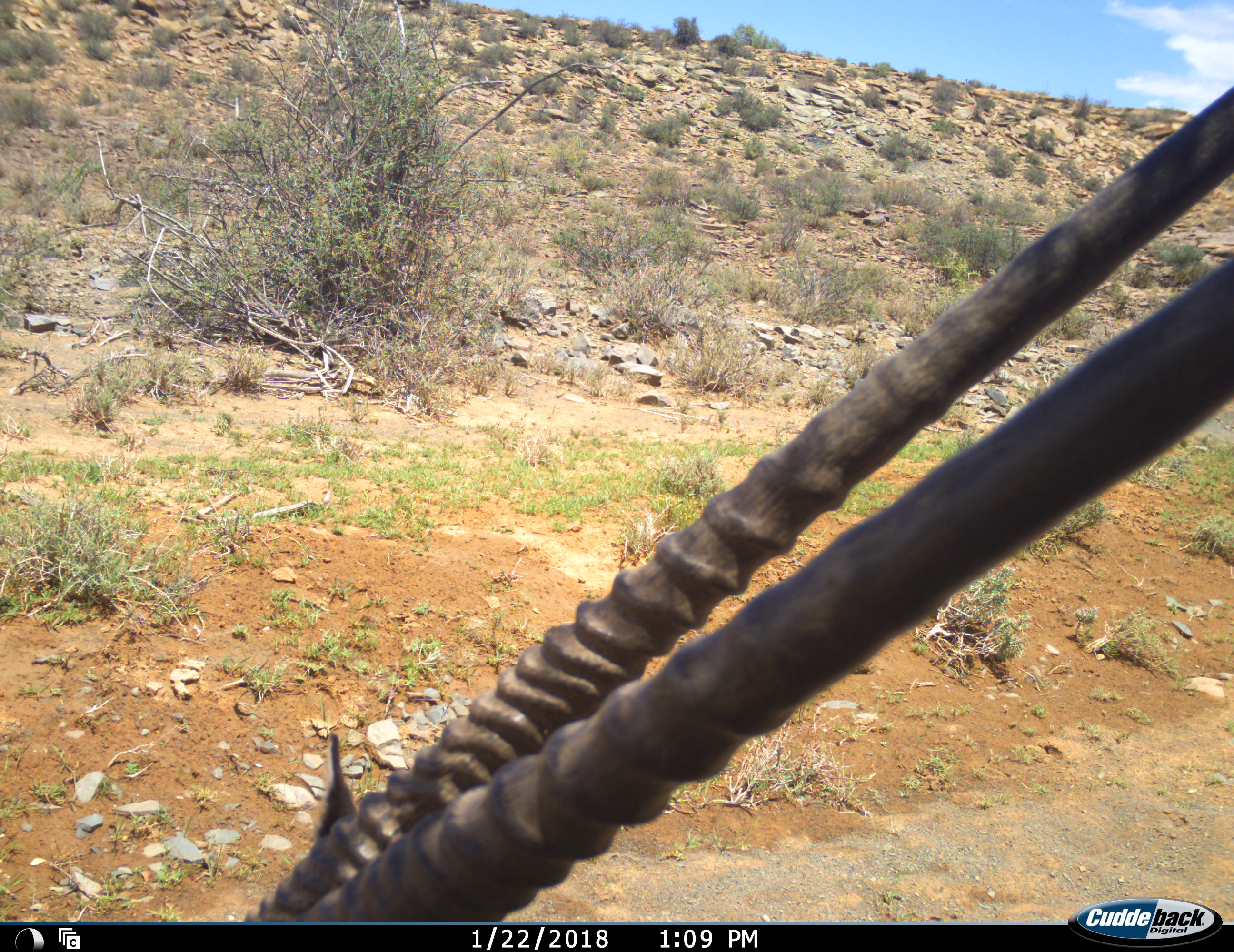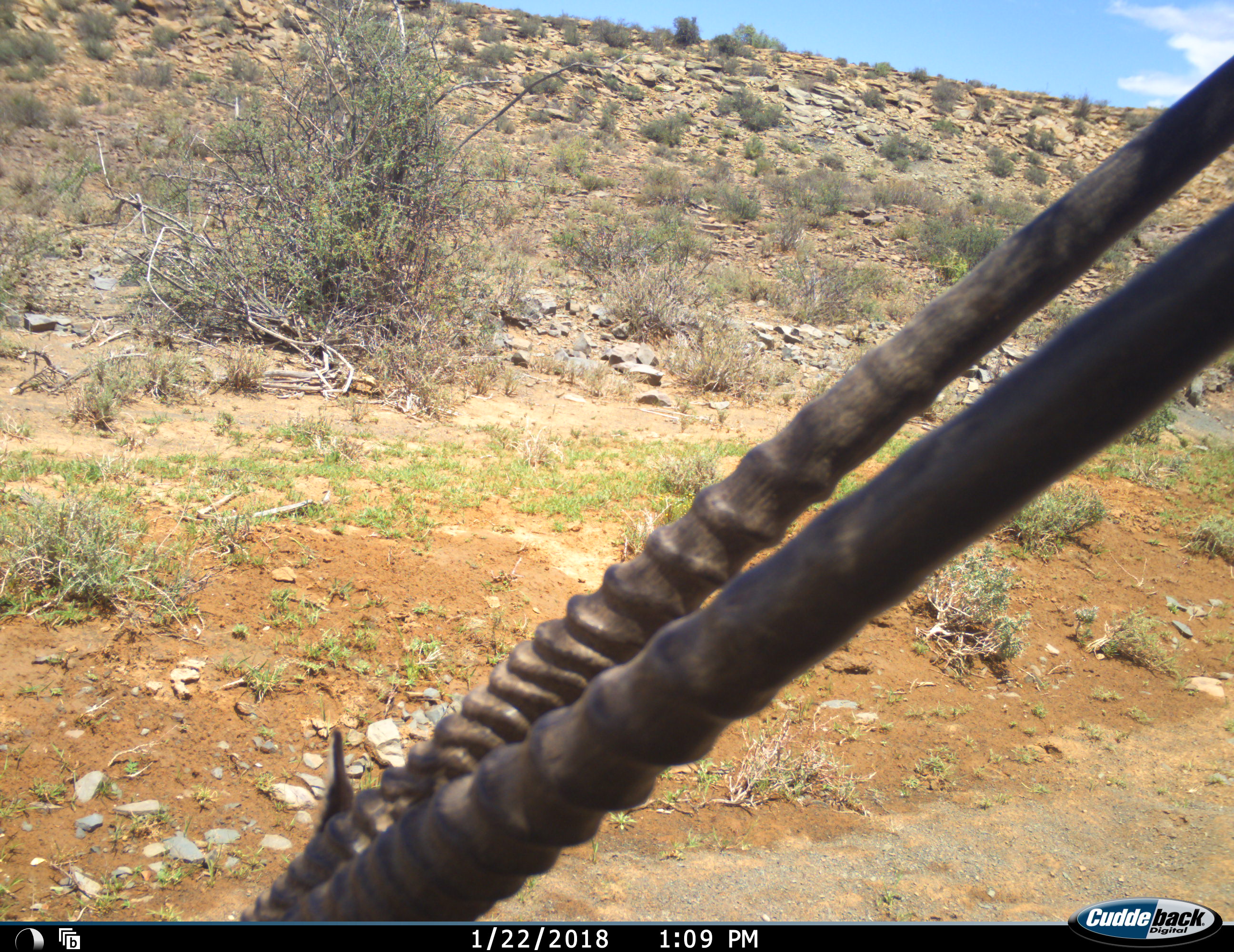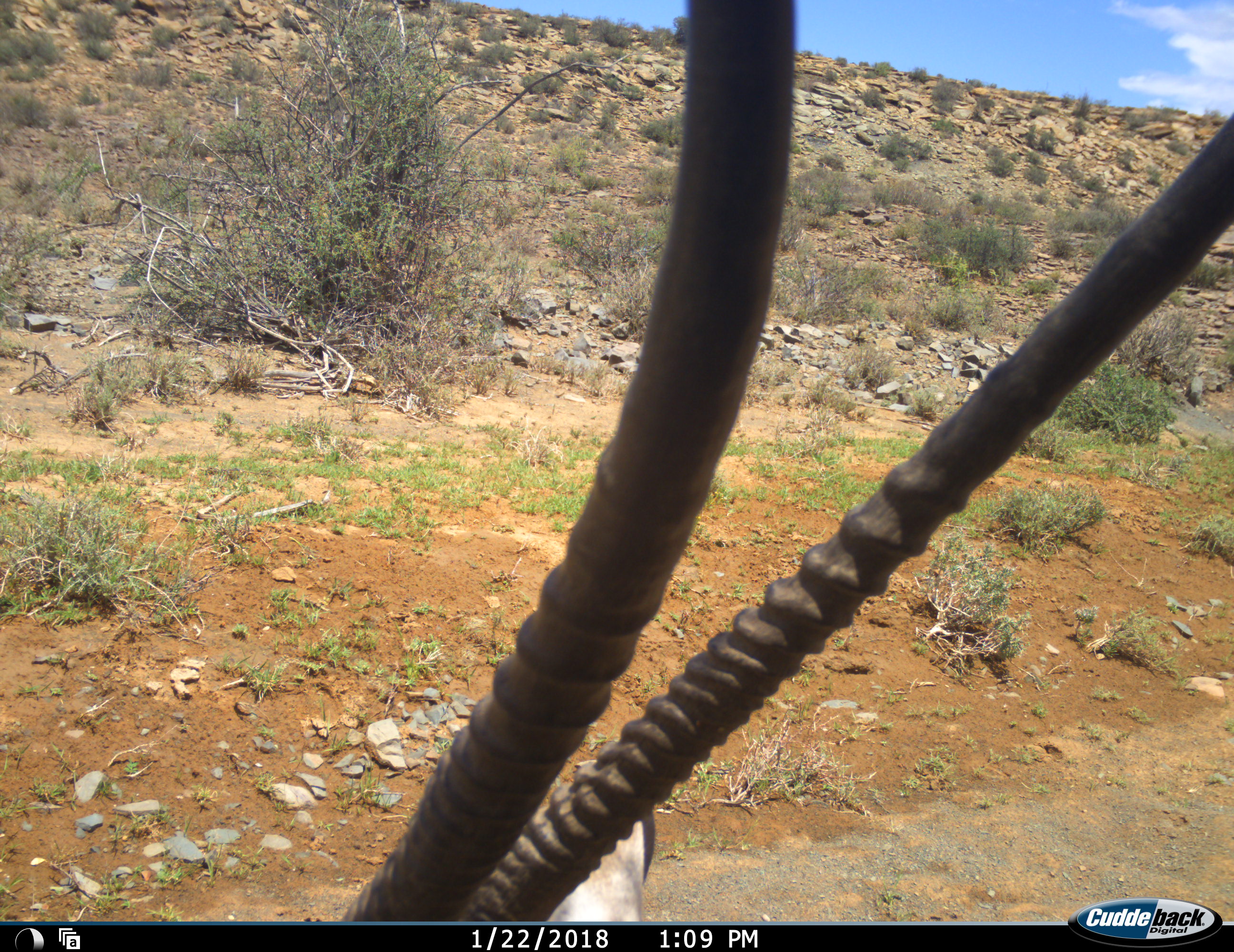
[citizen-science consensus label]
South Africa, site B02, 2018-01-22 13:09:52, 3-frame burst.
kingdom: Animalia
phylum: Chordata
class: Mammalia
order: Artiodactyla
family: Bovidae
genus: Oryx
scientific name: Oryx gazella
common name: gemsbok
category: gemsbokoryx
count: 1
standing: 50%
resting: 40%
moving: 10%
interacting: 0%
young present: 0%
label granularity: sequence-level